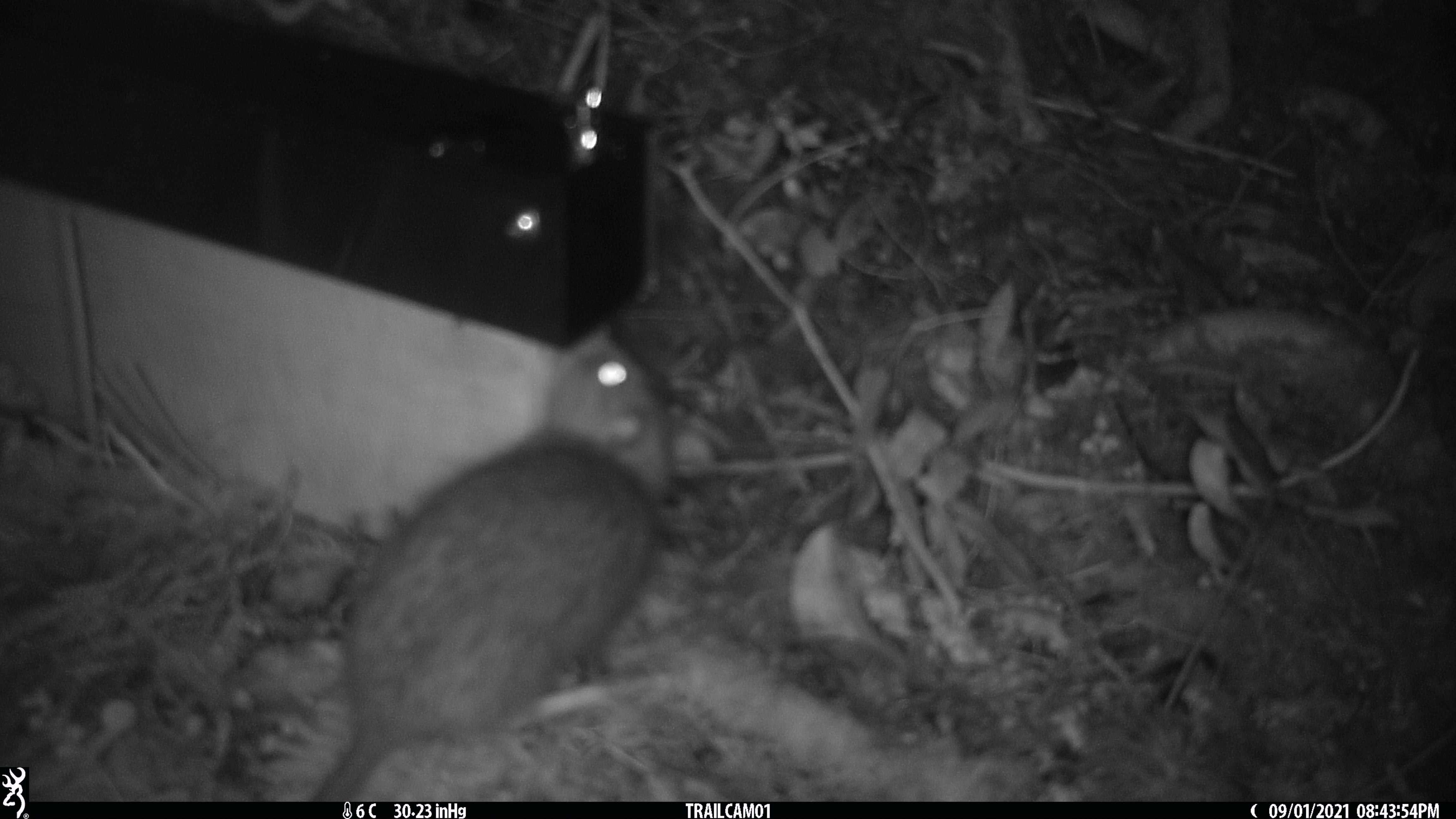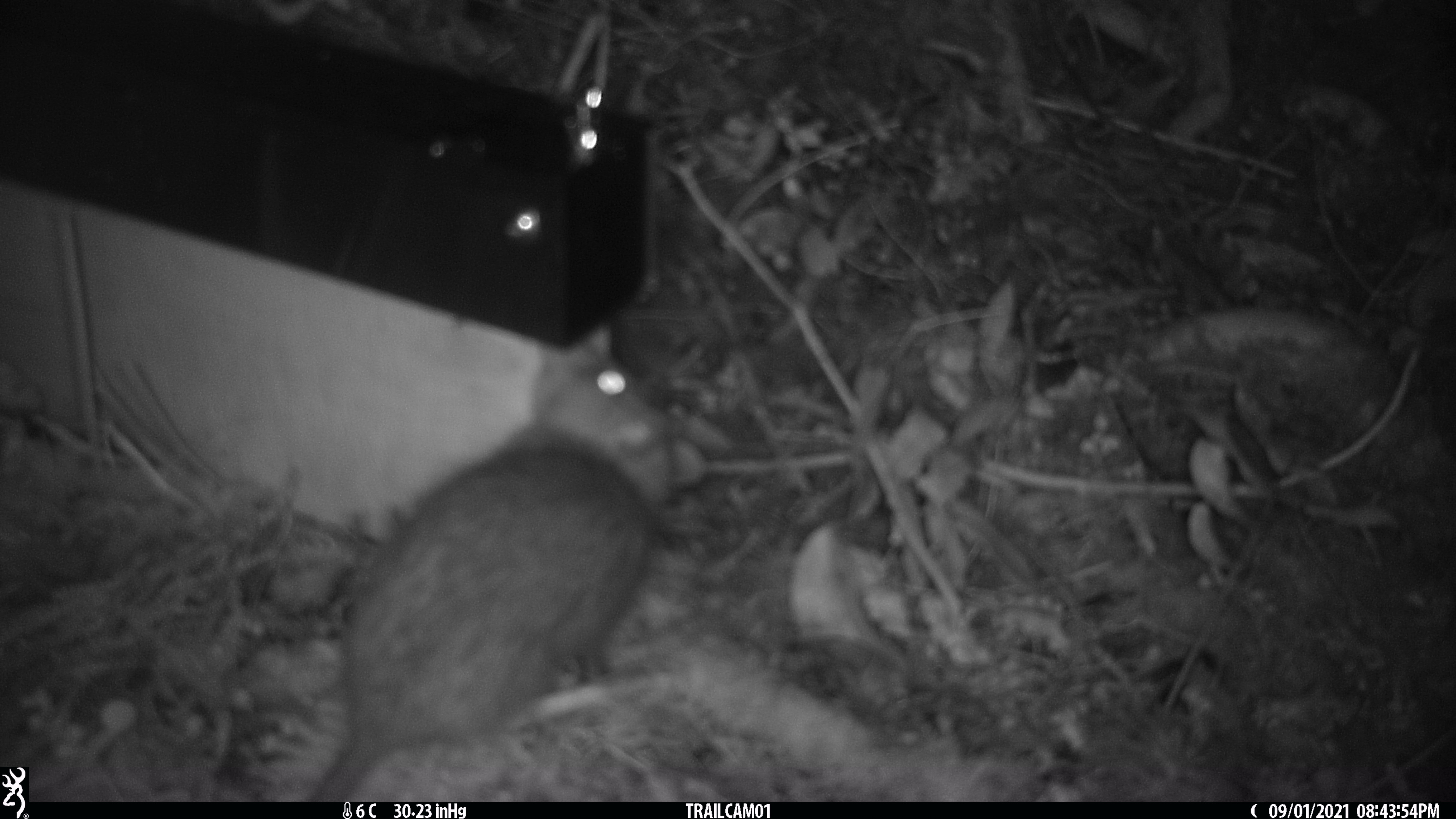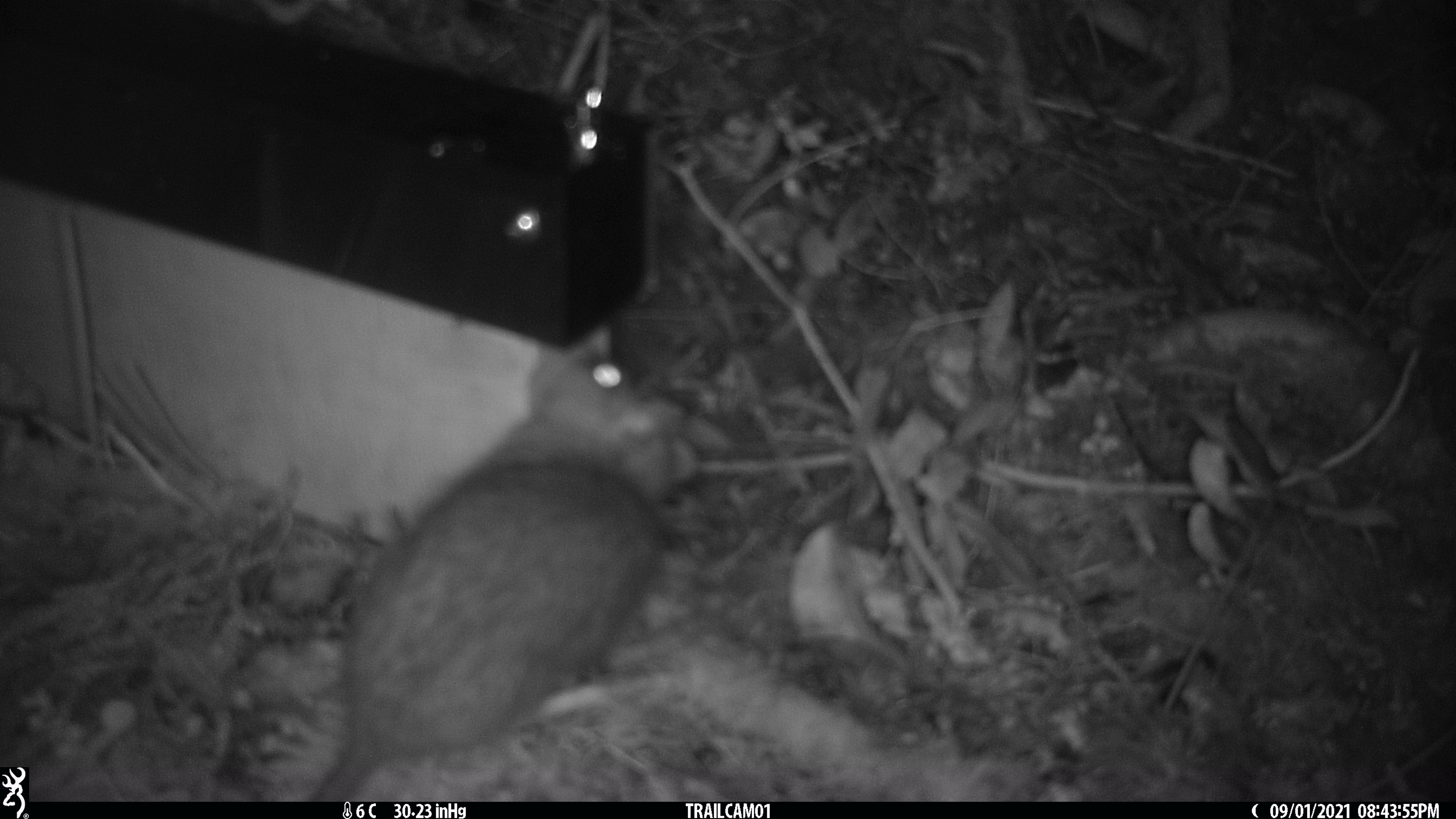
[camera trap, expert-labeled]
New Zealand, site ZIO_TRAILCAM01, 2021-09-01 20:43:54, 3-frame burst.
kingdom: Animalia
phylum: Chordata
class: Mammalia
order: Rodentia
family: Muridae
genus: Rattus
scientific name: Rattus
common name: rat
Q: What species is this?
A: Rat (Rattus).